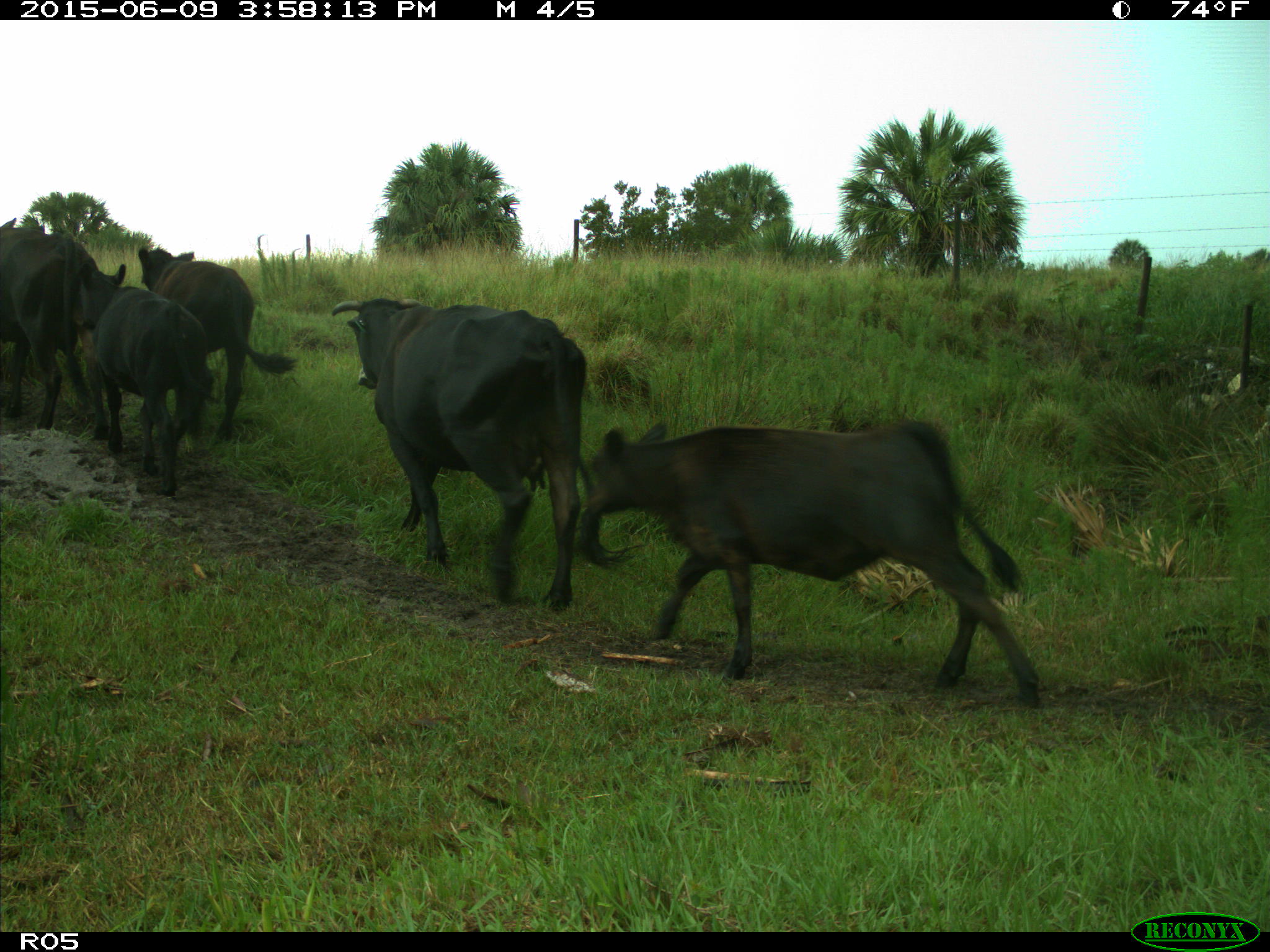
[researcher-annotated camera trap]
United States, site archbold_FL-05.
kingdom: Animalia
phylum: Chordata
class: Mammalia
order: Artiodactyla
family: Bovidae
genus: Bos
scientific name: Bos taurus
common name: domestic cow